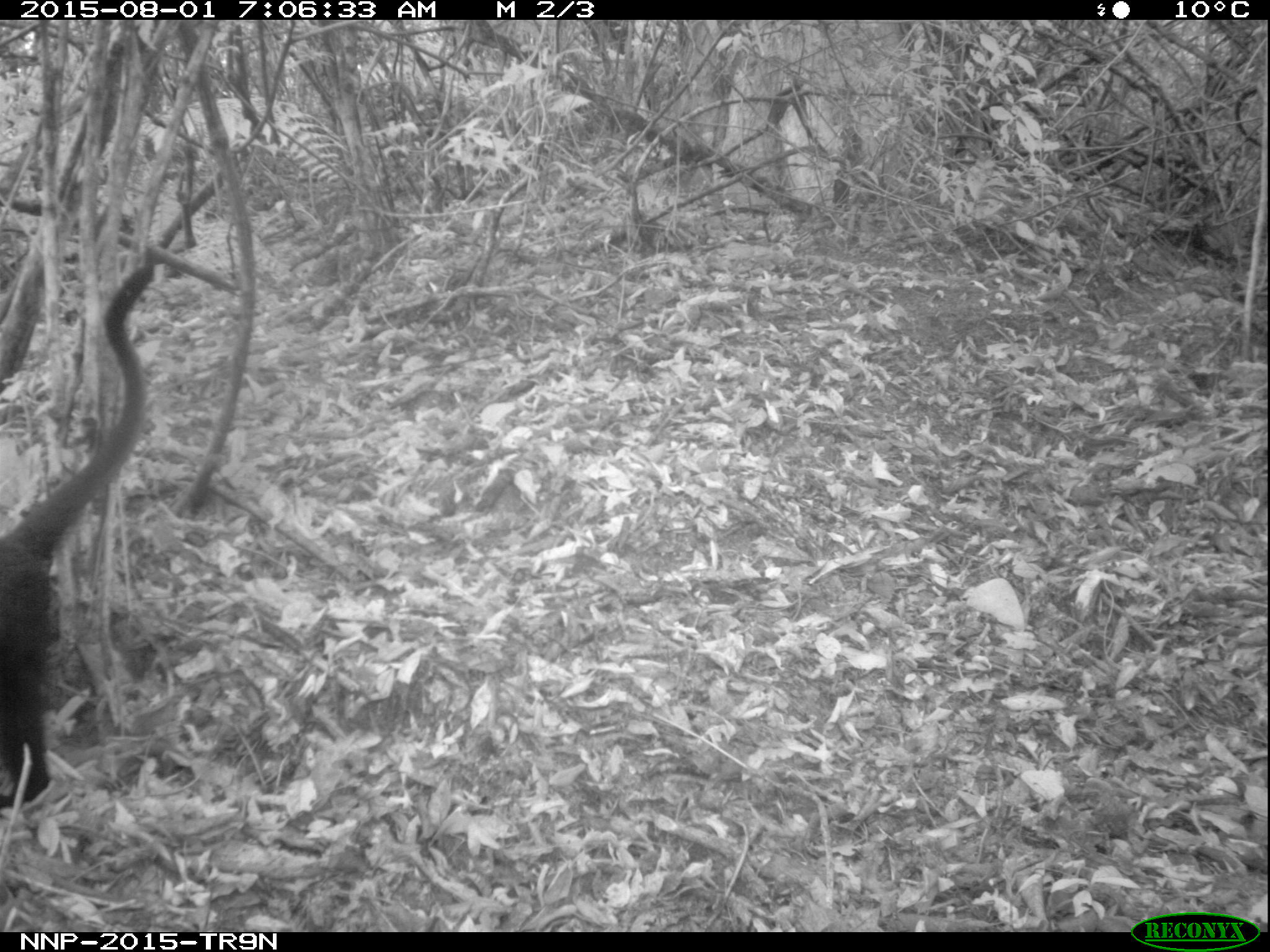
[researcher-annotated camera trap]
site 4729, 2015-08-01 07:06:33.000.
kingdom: Animalia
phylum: Chordata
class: Mammalia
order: Primates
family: Cercopithecidae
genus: Allochrocebus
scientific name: Allochrocebus lhoesti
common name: l'hoest's monkey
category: cercopithecus lhoesti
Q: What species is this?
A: Cercopithecus lhoesti (l'hoest's monkey) (Allochrocebus lhoesti).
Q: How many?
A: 1.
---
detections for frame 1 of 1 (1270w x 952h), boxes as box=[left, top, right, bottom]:
cercopithecus lhoesti: box=[0, 259, 155, 806]